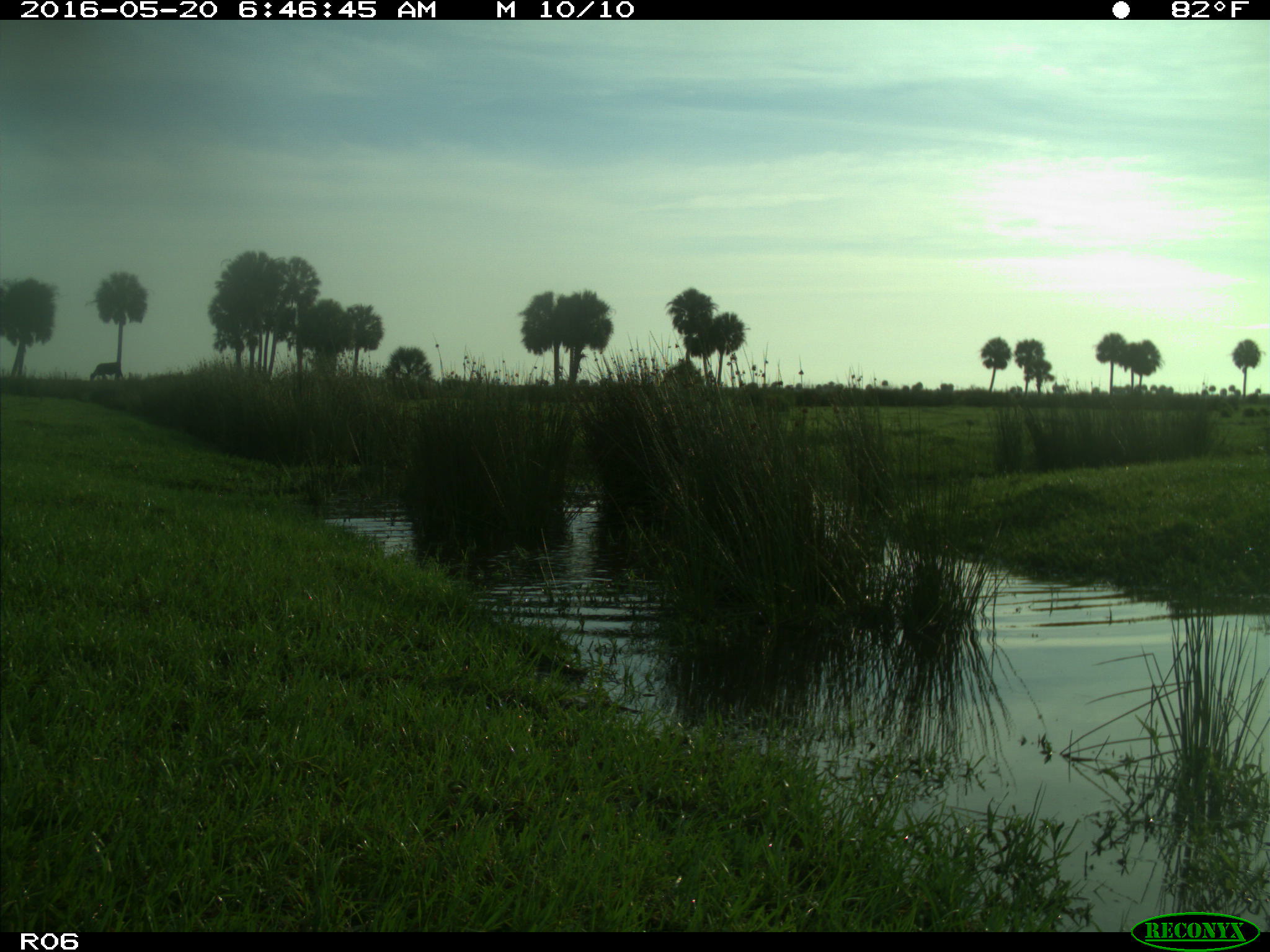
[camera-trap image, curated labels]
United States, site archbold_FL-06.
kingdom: Animalia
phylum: Chordata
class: Mammalia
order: Artiodactyla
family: Bovidae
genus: Bos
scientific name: Bos taurus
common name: domestic cow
Bos taurus (domestic cow).